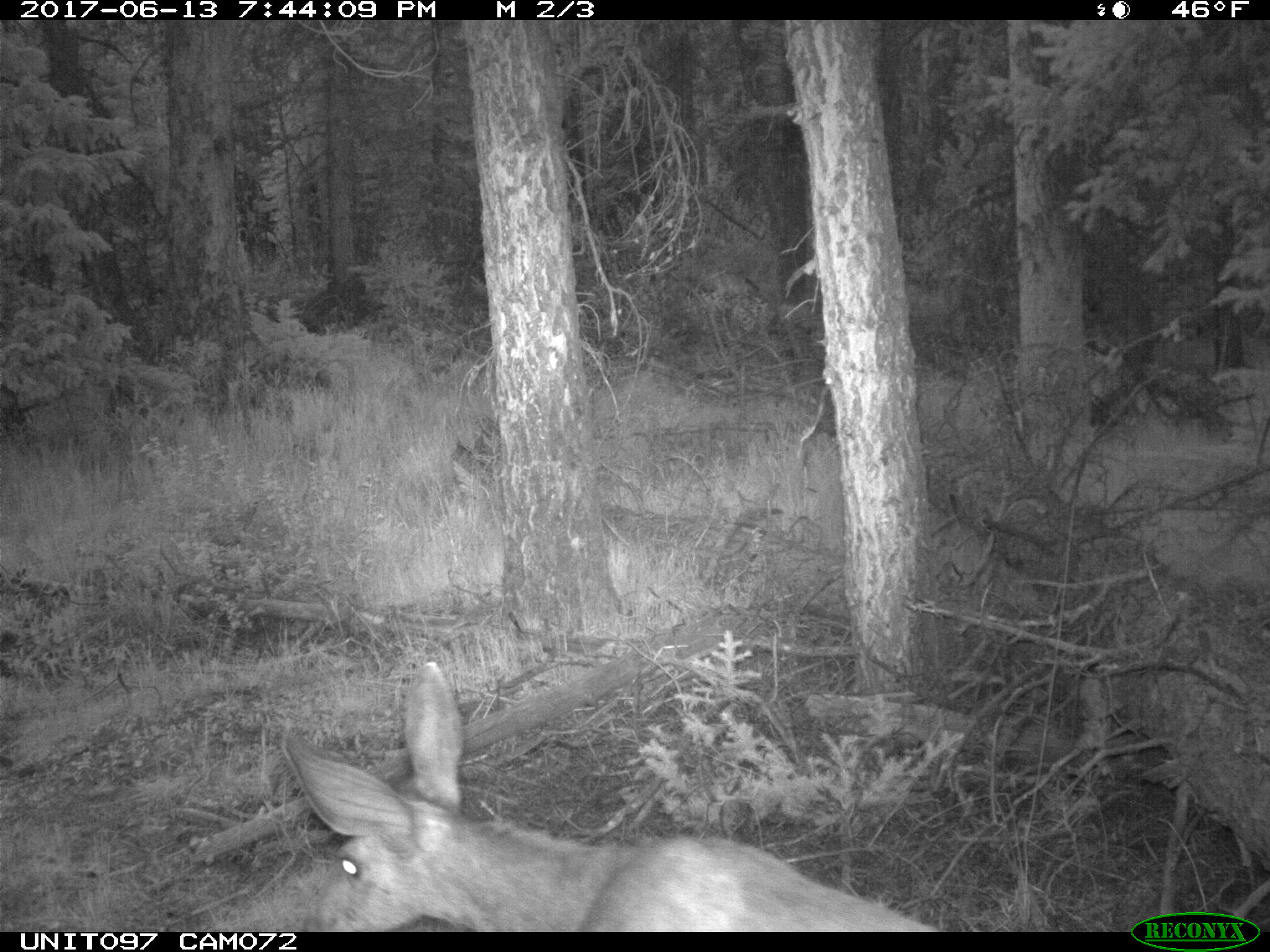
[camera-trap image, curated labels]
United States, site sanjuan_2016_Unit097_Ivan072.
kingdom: Animalia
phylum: Chordata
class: Mammalia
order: Artiodactyla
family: Cervidae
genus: Odocoileus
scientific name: Odocoileus hemionus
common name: mule deer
Odocoileus hemionus (mule deer).